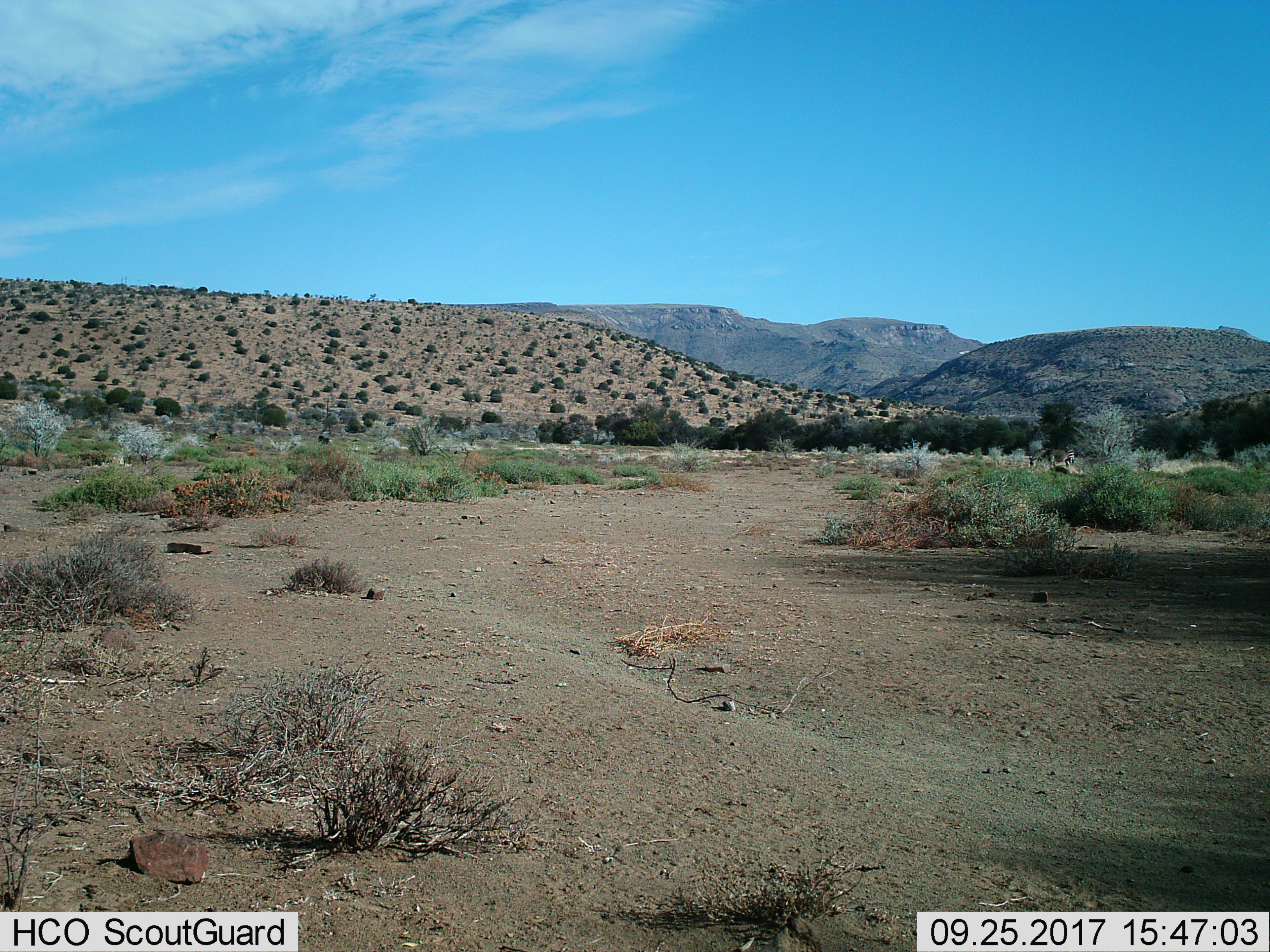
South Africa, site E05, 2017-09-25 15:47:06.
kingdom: Animalia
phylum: Chordata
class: Mammalia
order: Perissodactyla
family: Equidae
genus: Equus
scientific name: Equus zebra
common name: mountain zebra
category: zebramountain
Zebramountain (mountain zebra) (Equus zebra), count 3. Behavior (volunteer vote fractions): standing 29%, resting 0%, moving 29%, interacting 14%. Young present (vote fraction): 29%. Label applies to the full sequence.